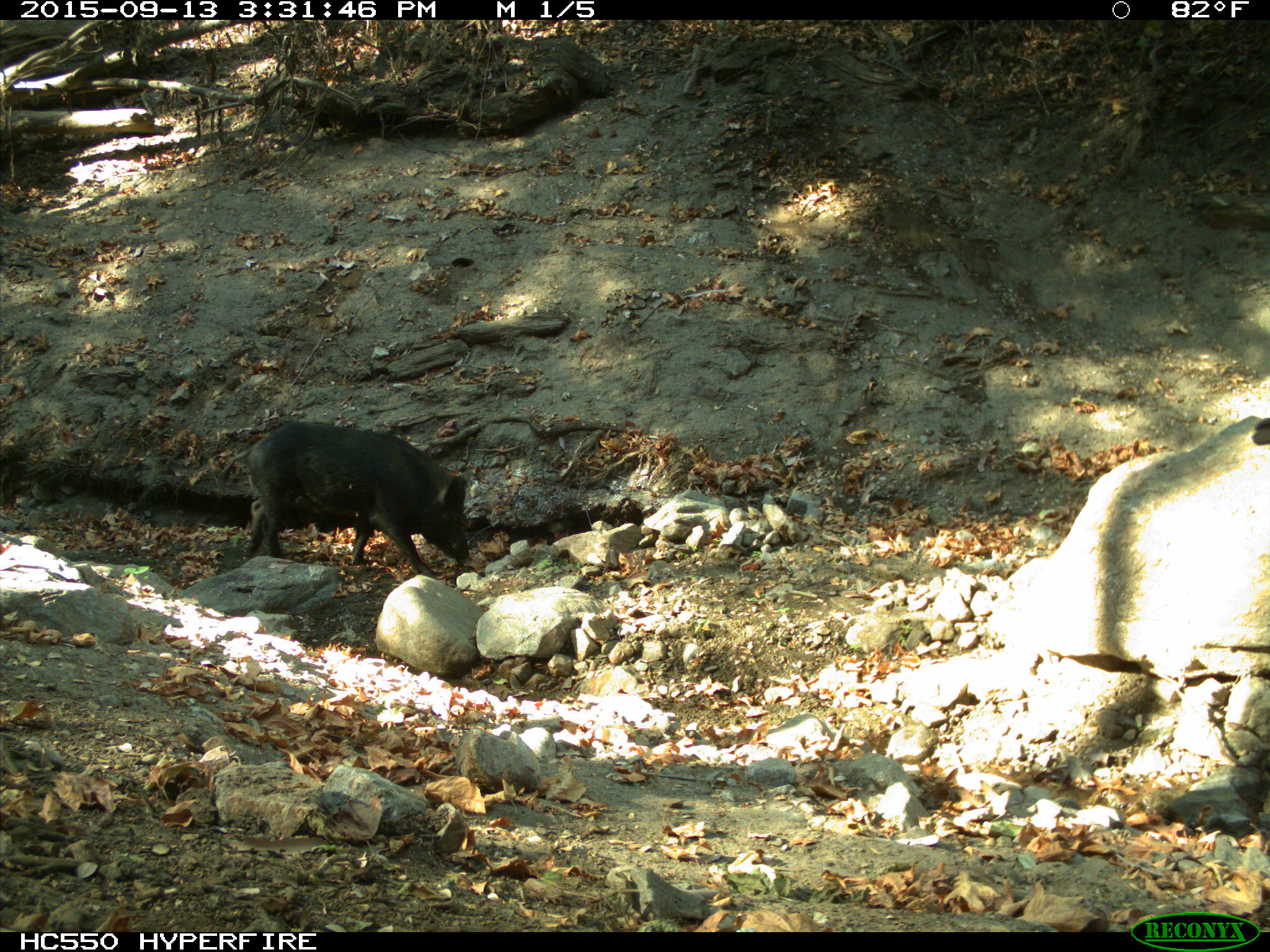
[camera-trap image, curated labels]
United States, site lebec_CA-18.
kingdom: Animalia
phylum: Chordata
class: Mammalia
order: Artiodactyla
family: Suidae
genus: Sus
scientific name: Sus scrofa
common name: wild boar